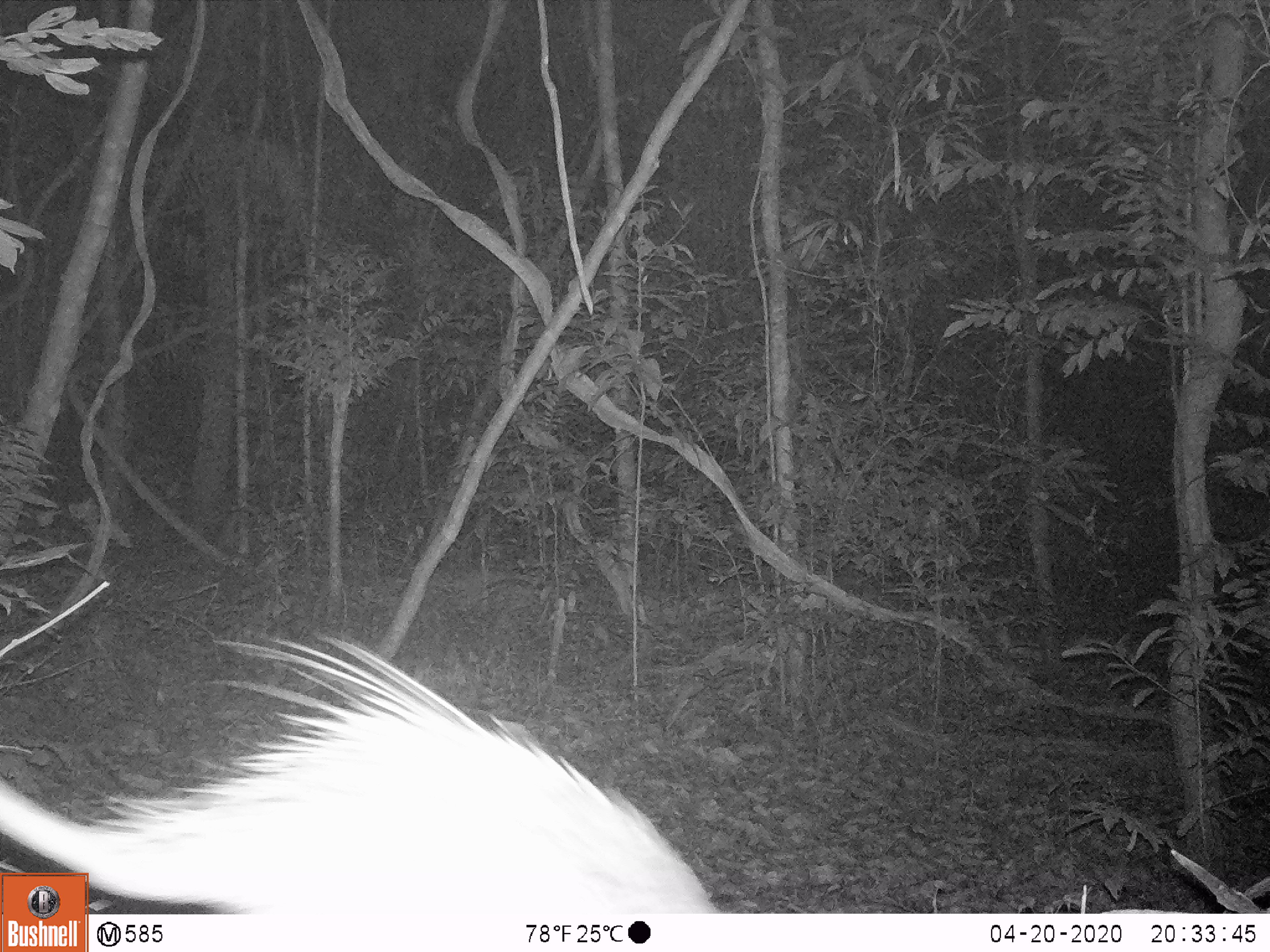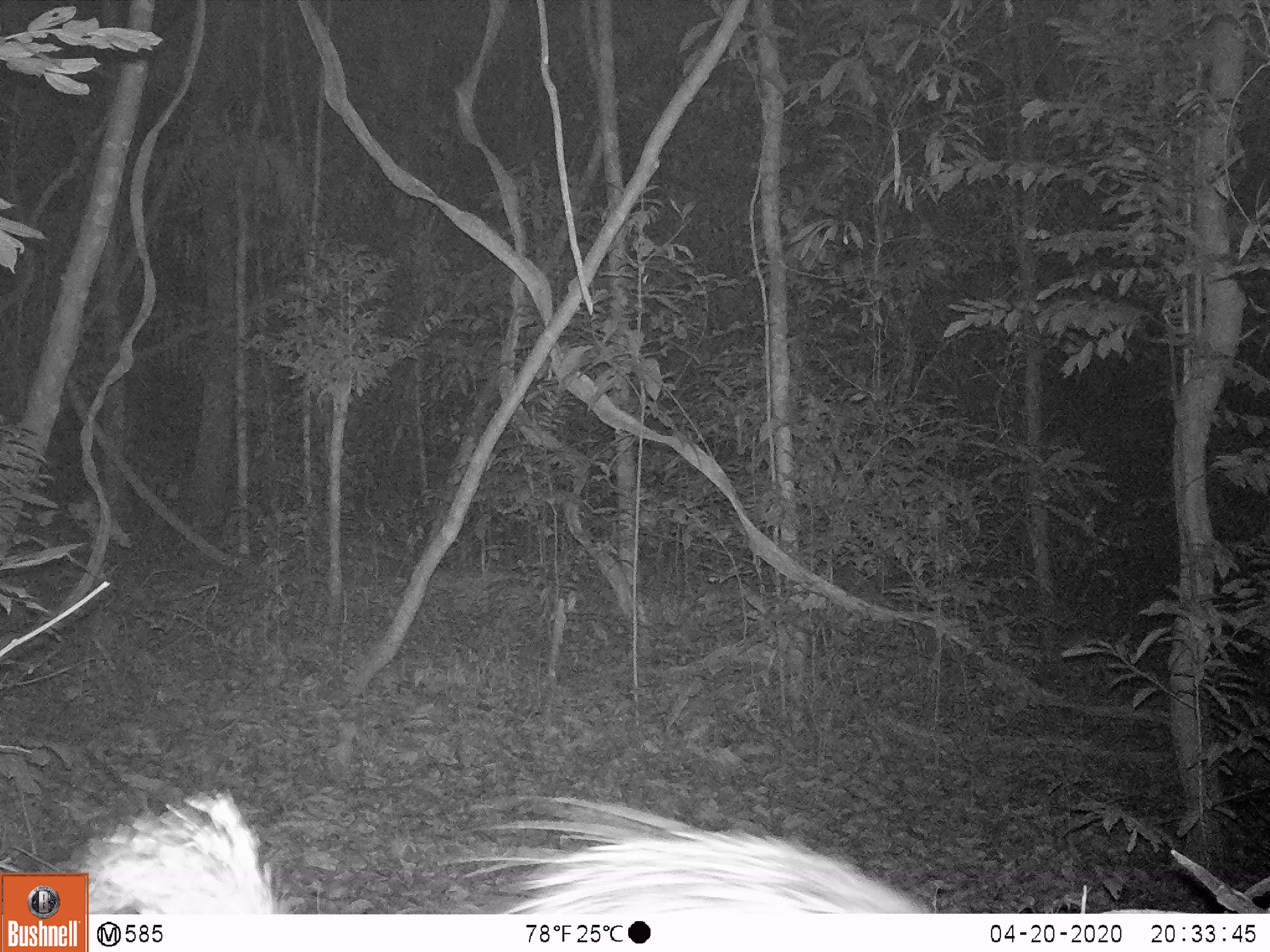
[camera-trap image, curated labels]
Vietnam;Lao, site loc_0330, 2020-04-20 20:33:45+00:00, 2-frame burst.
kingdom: Animalia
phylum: Chordata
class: Mammalia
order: Rodentia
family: Hystricidae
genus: Atherurus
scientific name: Atherurus macrourus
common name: asiatic brush-tailed porcupine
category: asiatic brush tailed porcupine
Asiatic brush tailed porcupine (asiatic brush-tailed porcupine) (Atherurus macrourus). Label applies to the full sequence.